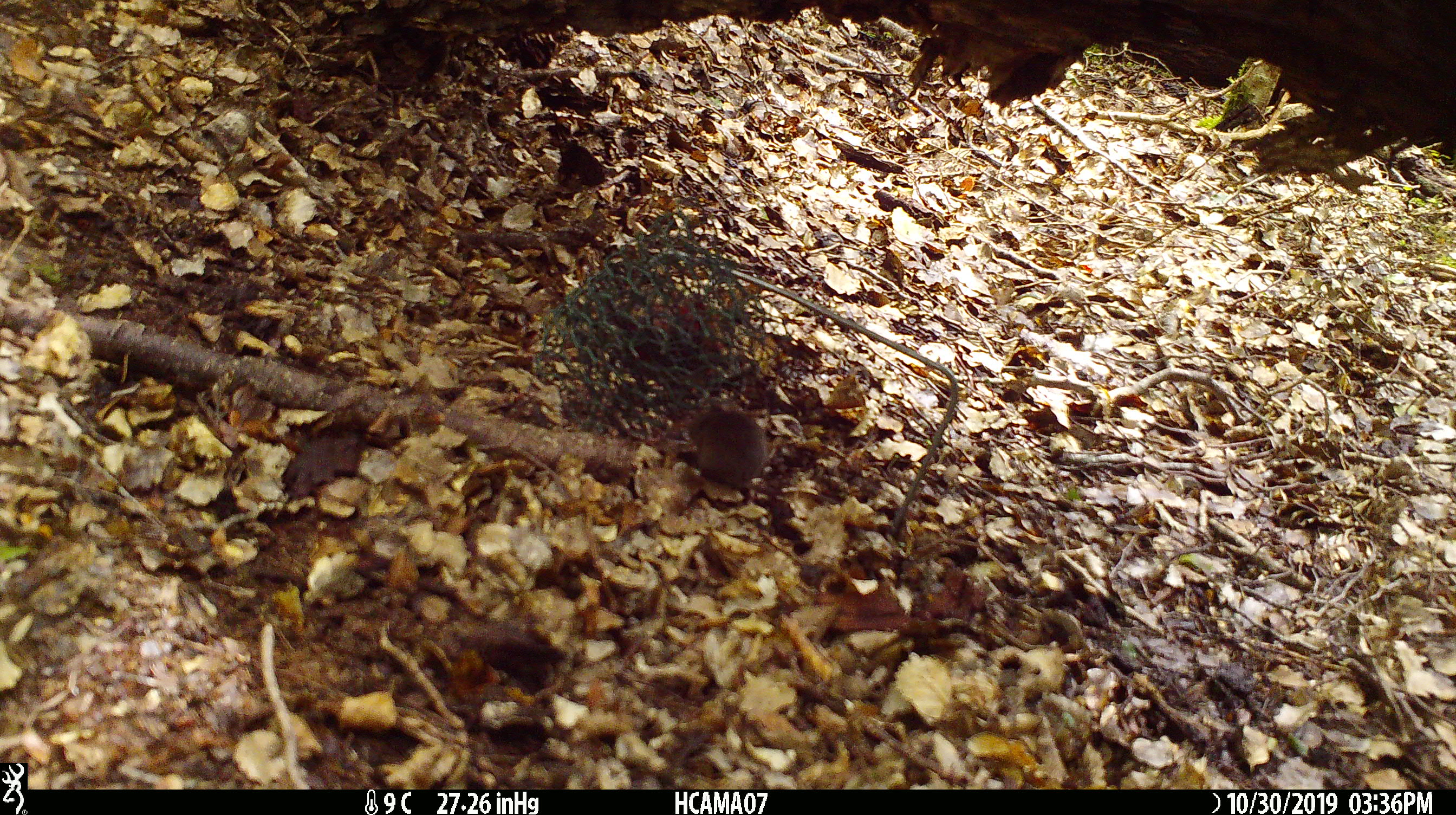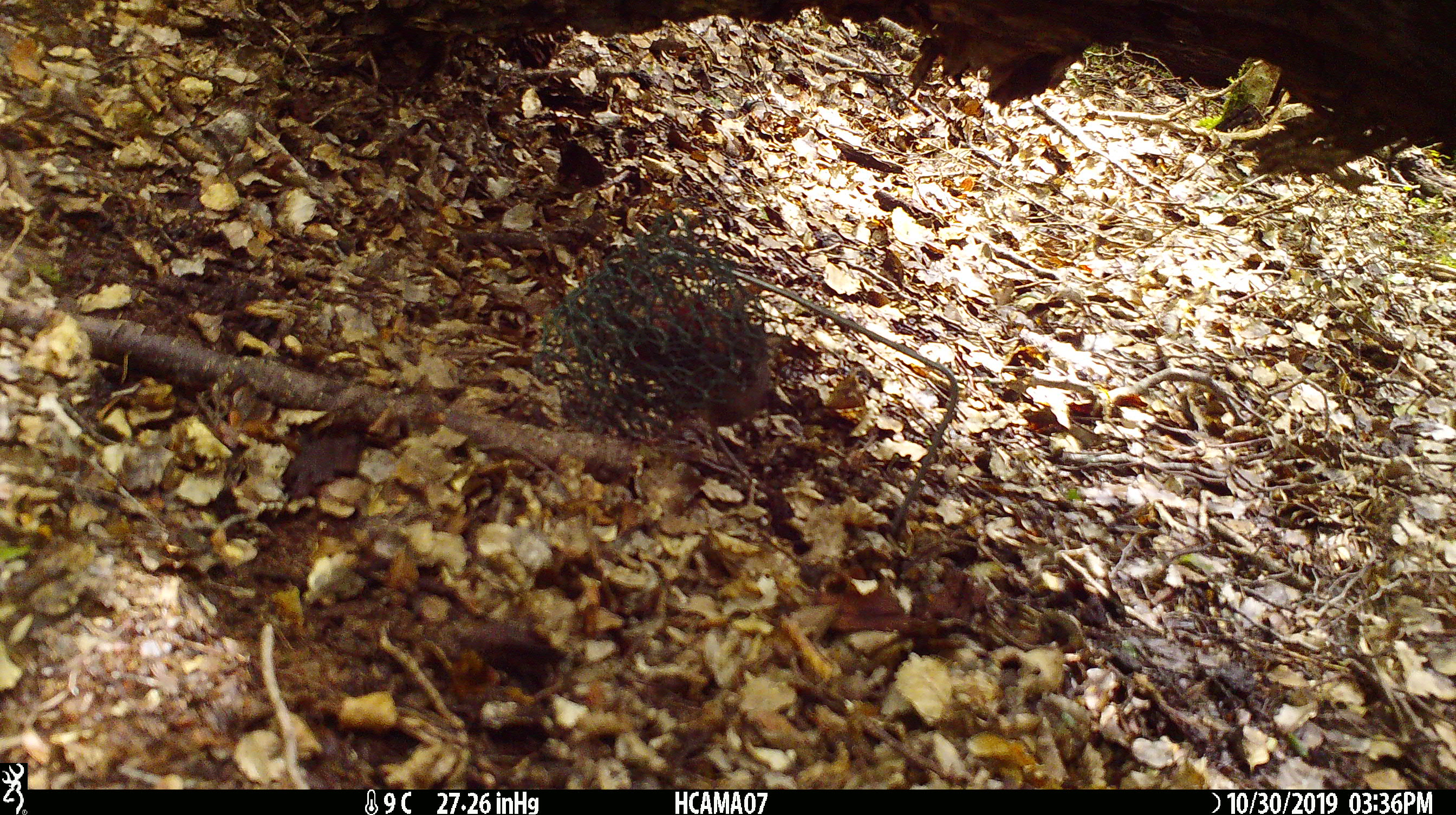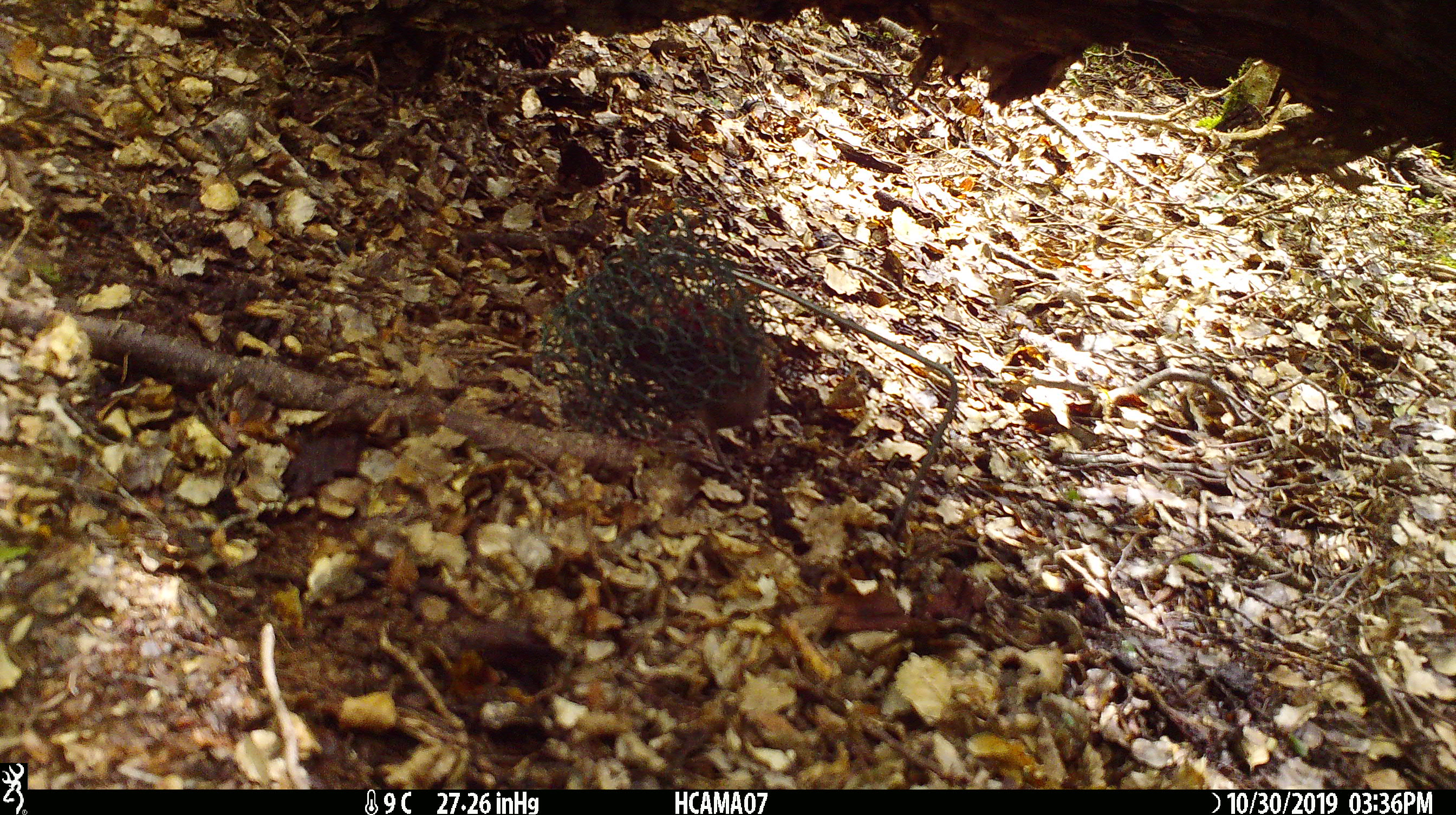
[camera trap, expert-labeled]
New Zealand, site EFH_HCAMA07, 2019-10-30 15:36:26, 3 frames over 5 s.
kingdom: Animalia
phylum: Chordata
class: Mammalia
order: Rodentia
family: Muridae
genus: Mus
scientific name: Mus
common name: mouse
Mouse (Mus).